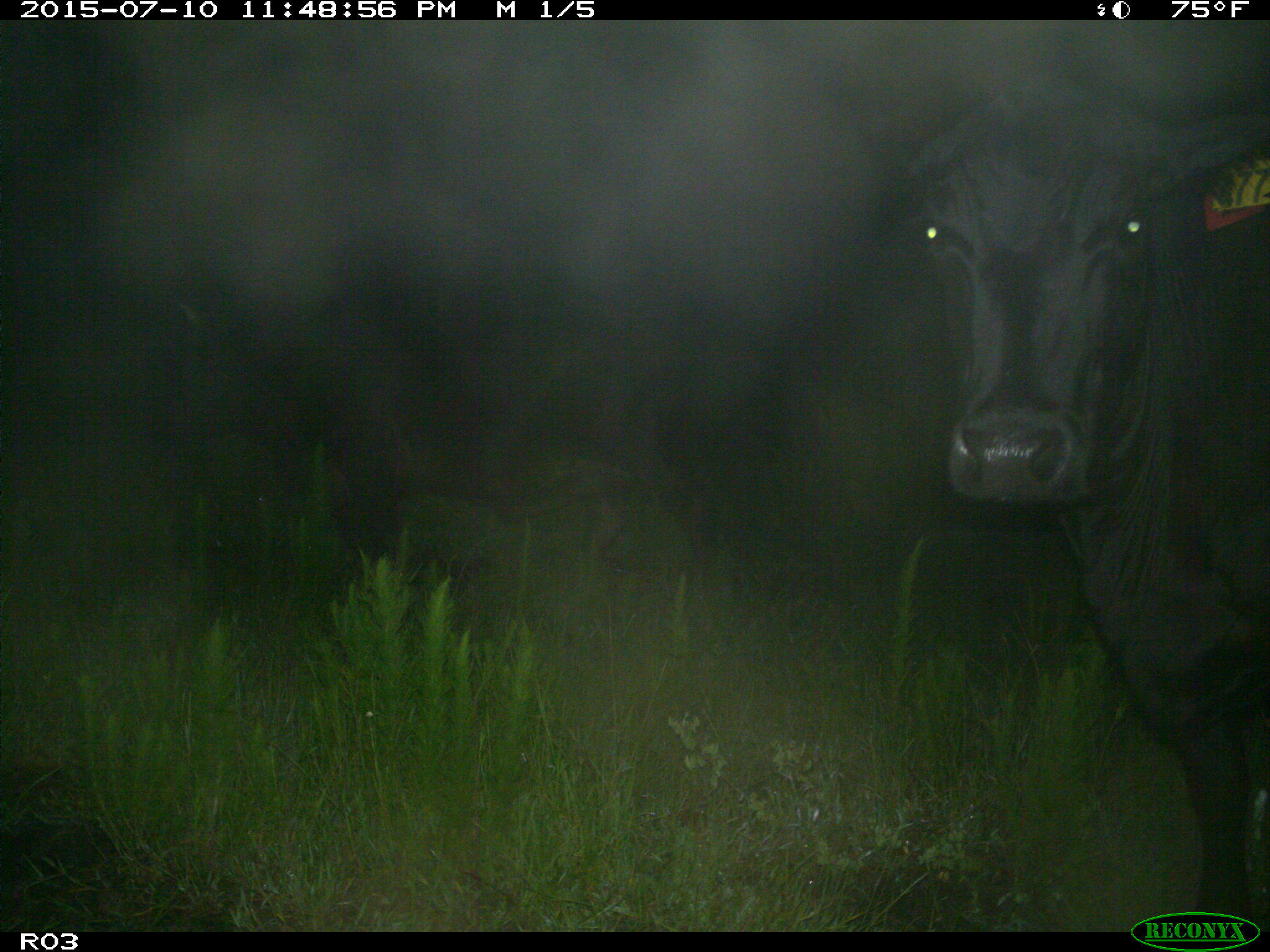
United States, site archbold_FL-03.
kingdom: Animalia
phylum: Chordata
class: Mammalia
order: Artiodactyla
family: Bovidae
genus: Bos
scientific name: Bos taurus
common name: domestic cow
Bos taurus (domestic cow).